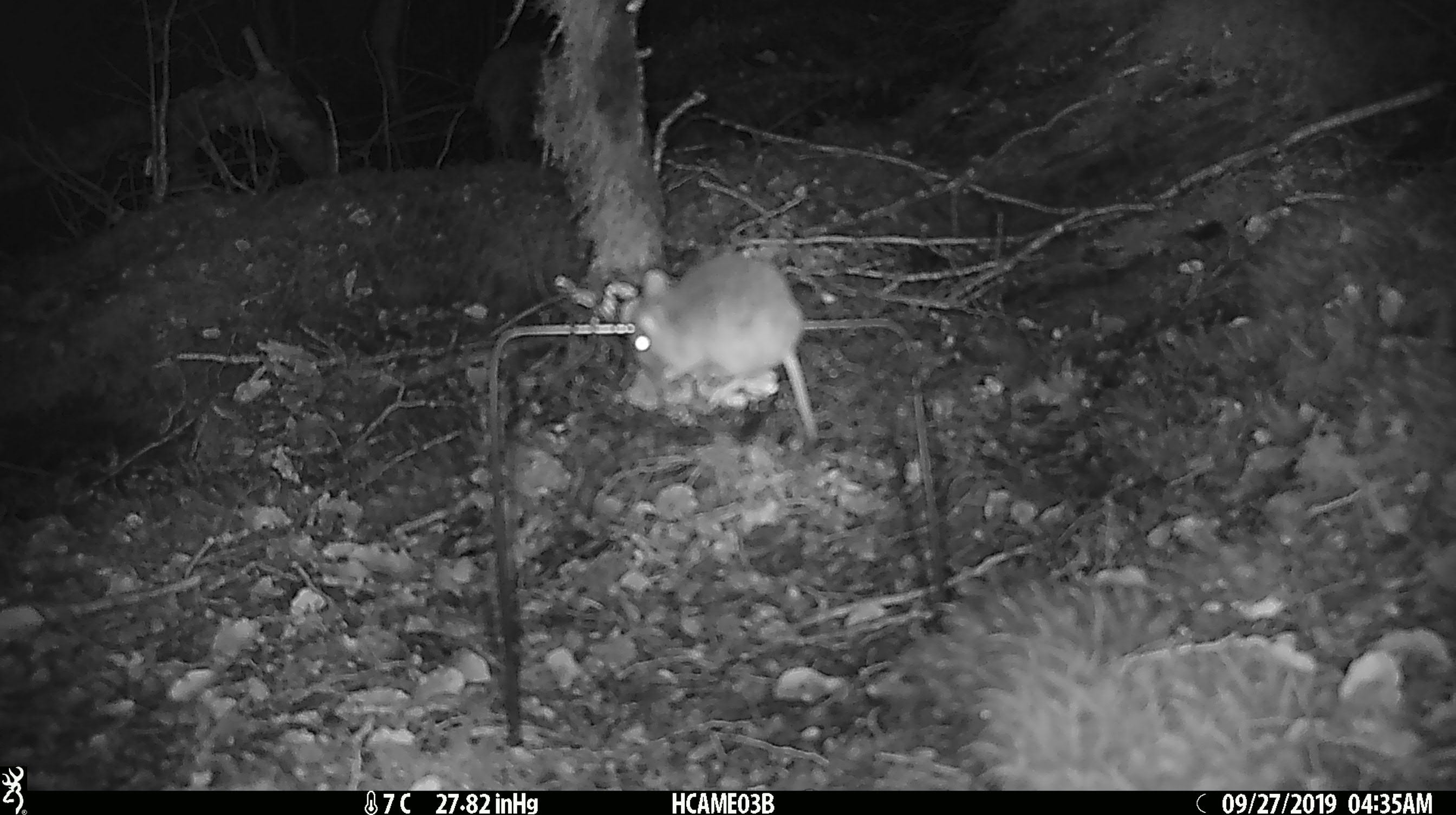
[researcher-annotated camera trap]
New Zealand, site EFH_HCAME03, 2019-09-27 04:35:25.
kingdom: Animalia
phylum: Chordata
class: Mammalia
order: Rodentia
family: Muridae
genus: Mus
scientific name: Mus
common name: mouse